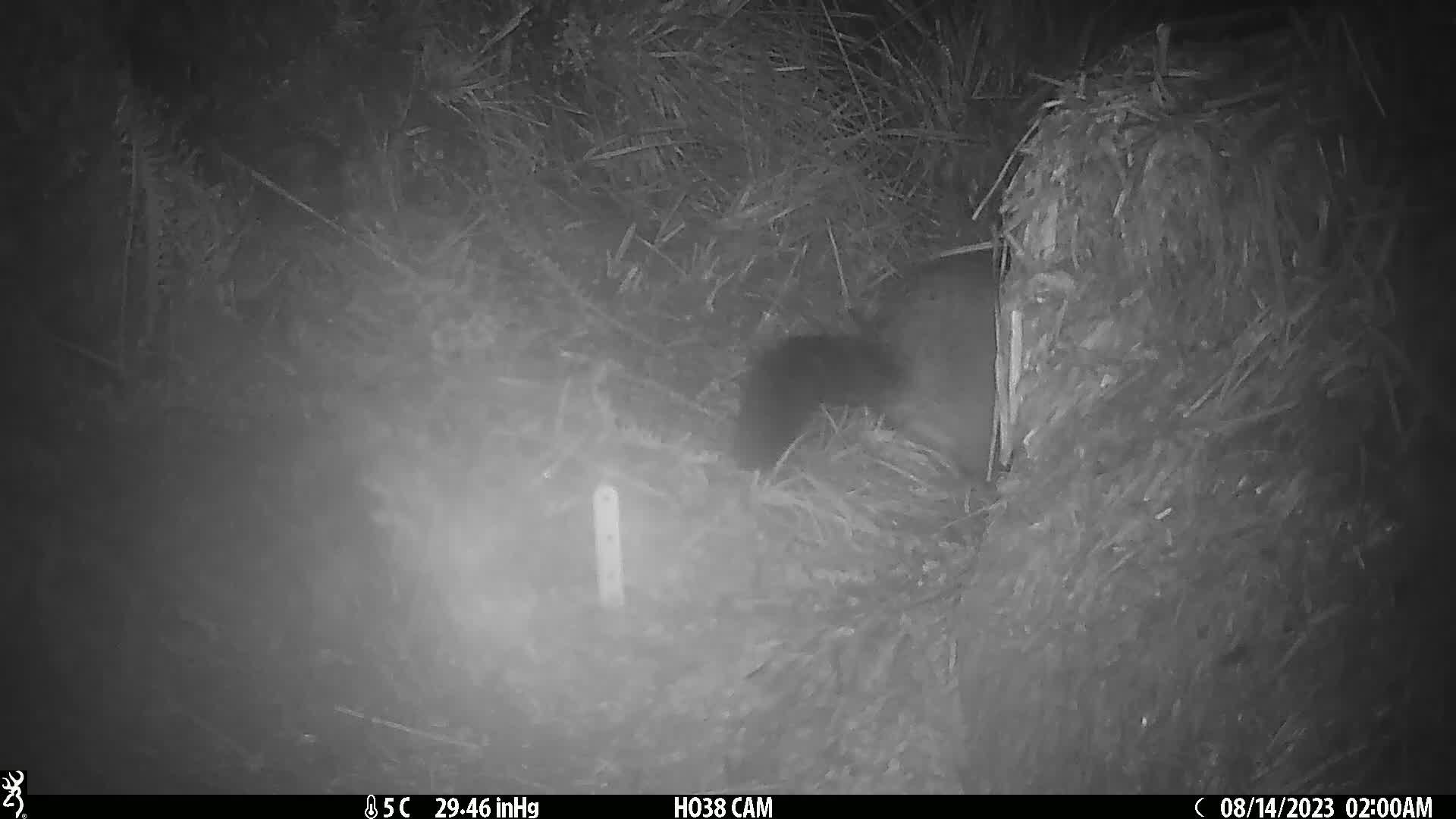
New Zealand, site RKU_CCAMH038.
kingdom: Animalia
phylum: Chordata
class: Mammalia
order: Diprotodontia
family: Phalangeridae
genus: Trichosurus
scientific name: Trichosurus vulpecula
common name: common brushtail possum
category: possum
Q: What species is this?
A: Possum (common brushtail possum) (Trichosurus vulpecula).